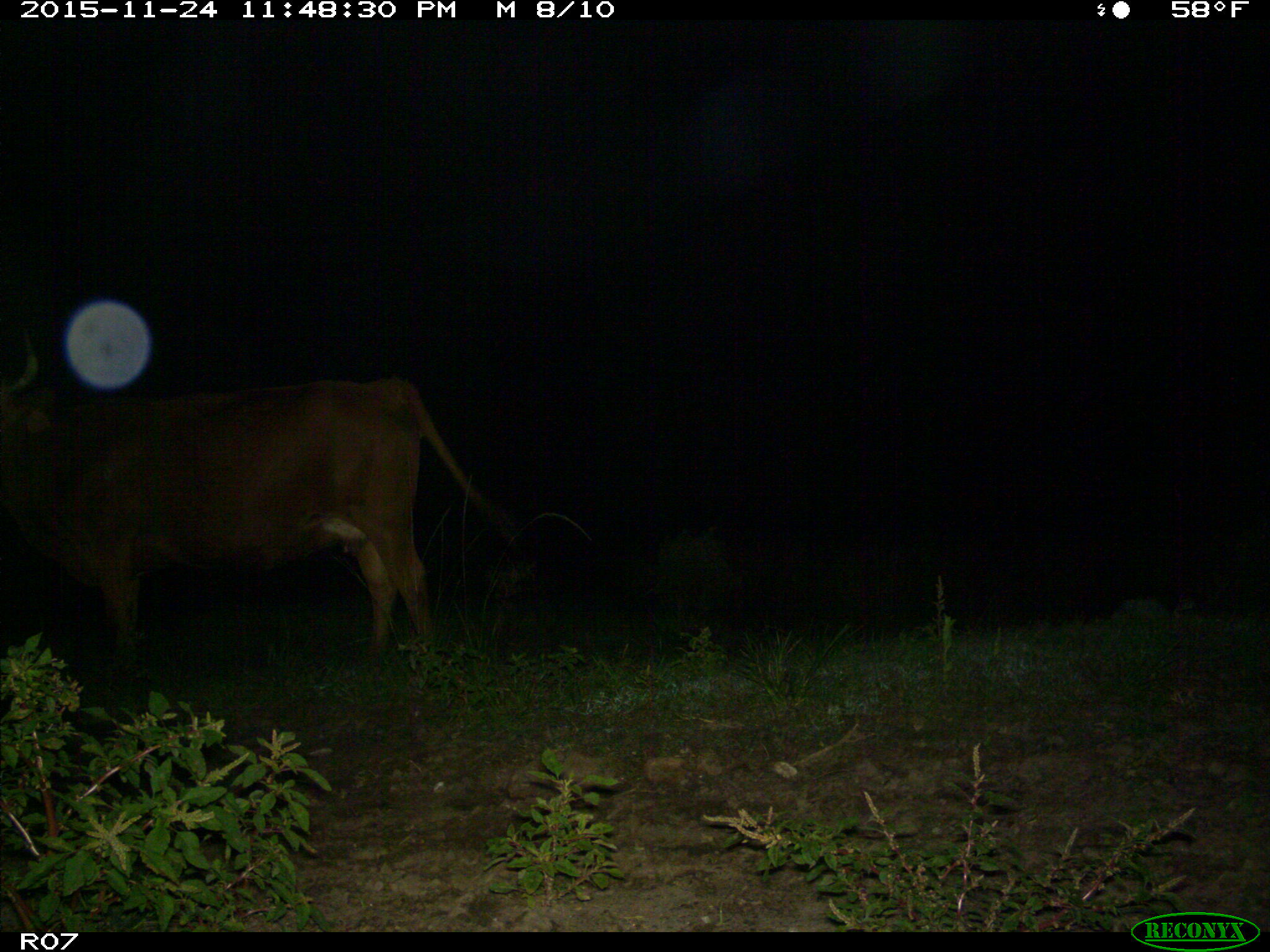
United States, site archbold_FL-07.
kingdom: Animalia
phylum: Chordata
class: Mammalia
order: Artiodactyla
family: Bovidae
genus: Bos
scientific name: Bos taurus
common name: domestic cow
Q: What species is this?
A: Bos taurus (domestic cow).